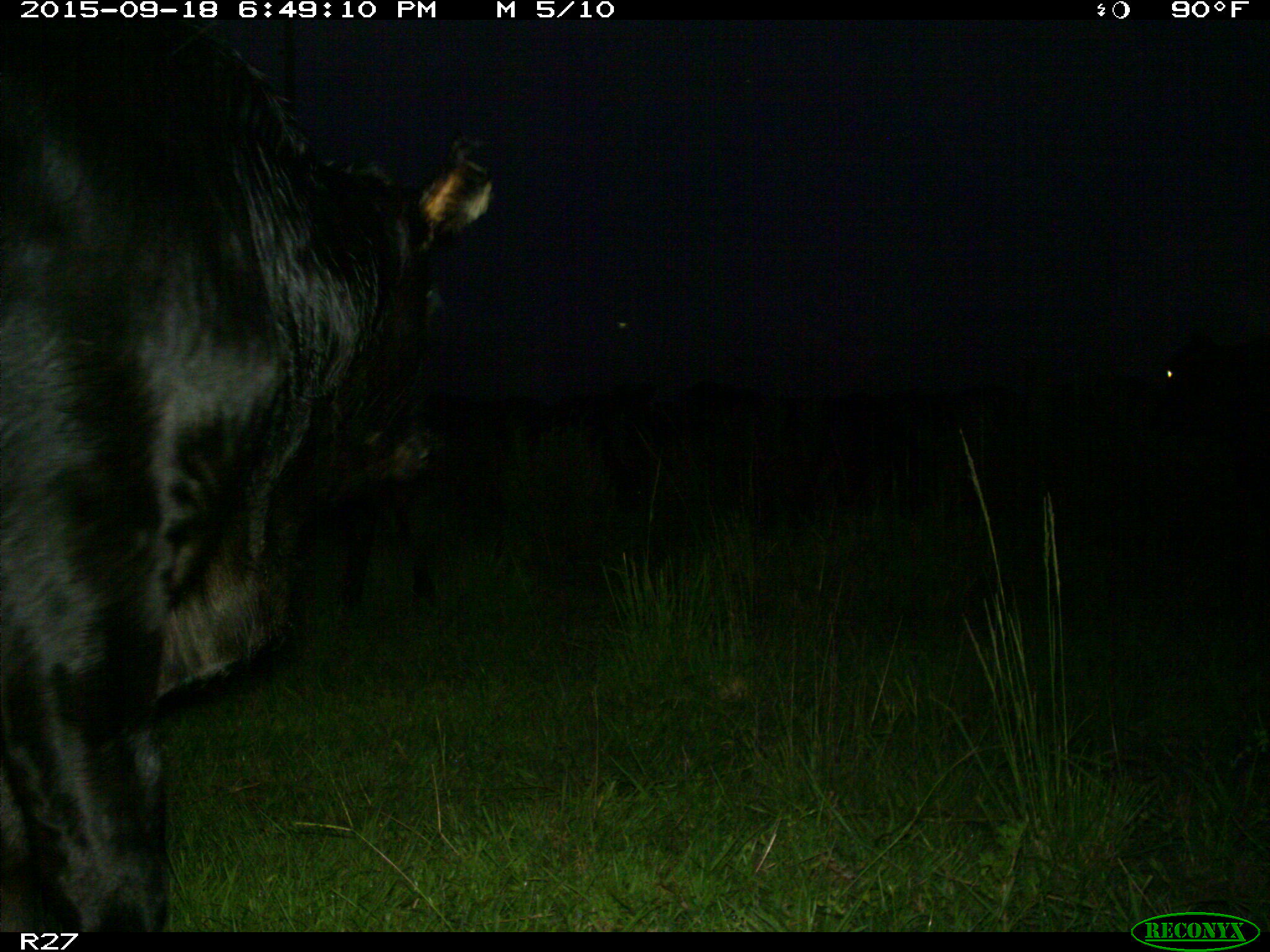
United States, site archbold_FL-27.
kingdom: Animalia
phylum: Chordata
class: Mammalia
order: Artiodactyla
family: Bovidae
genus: Bos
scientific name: Bos taurus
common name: domestic cow